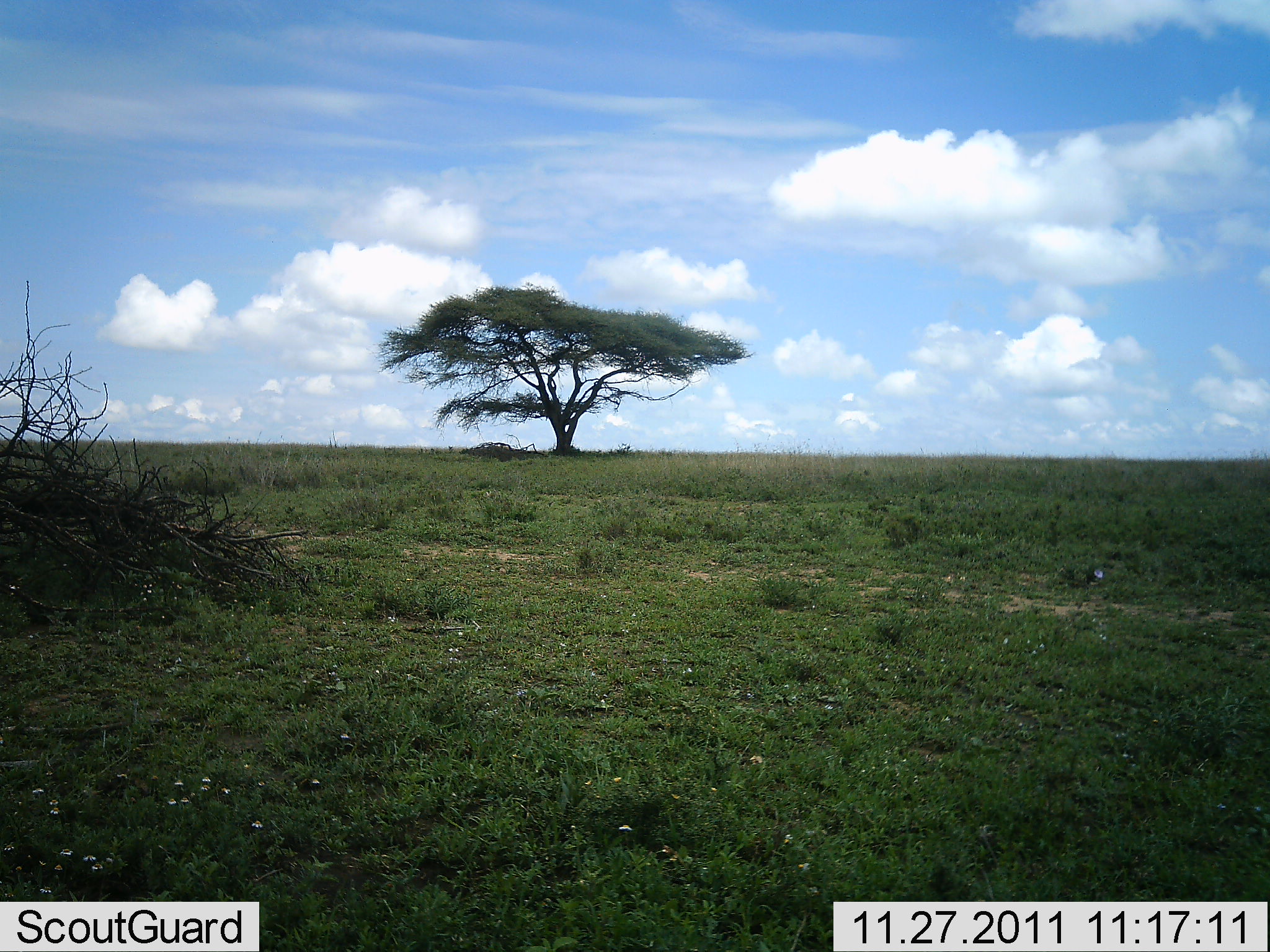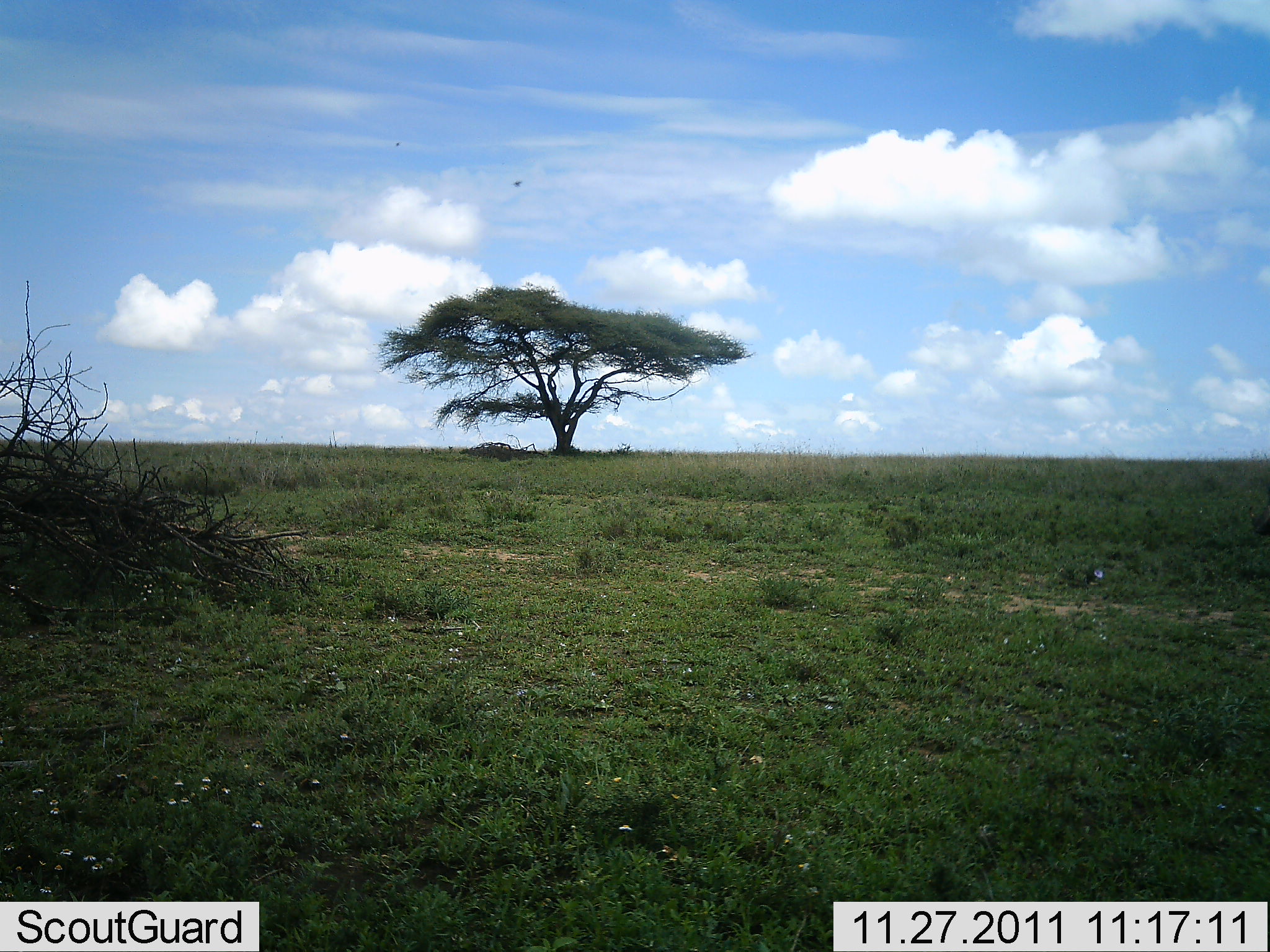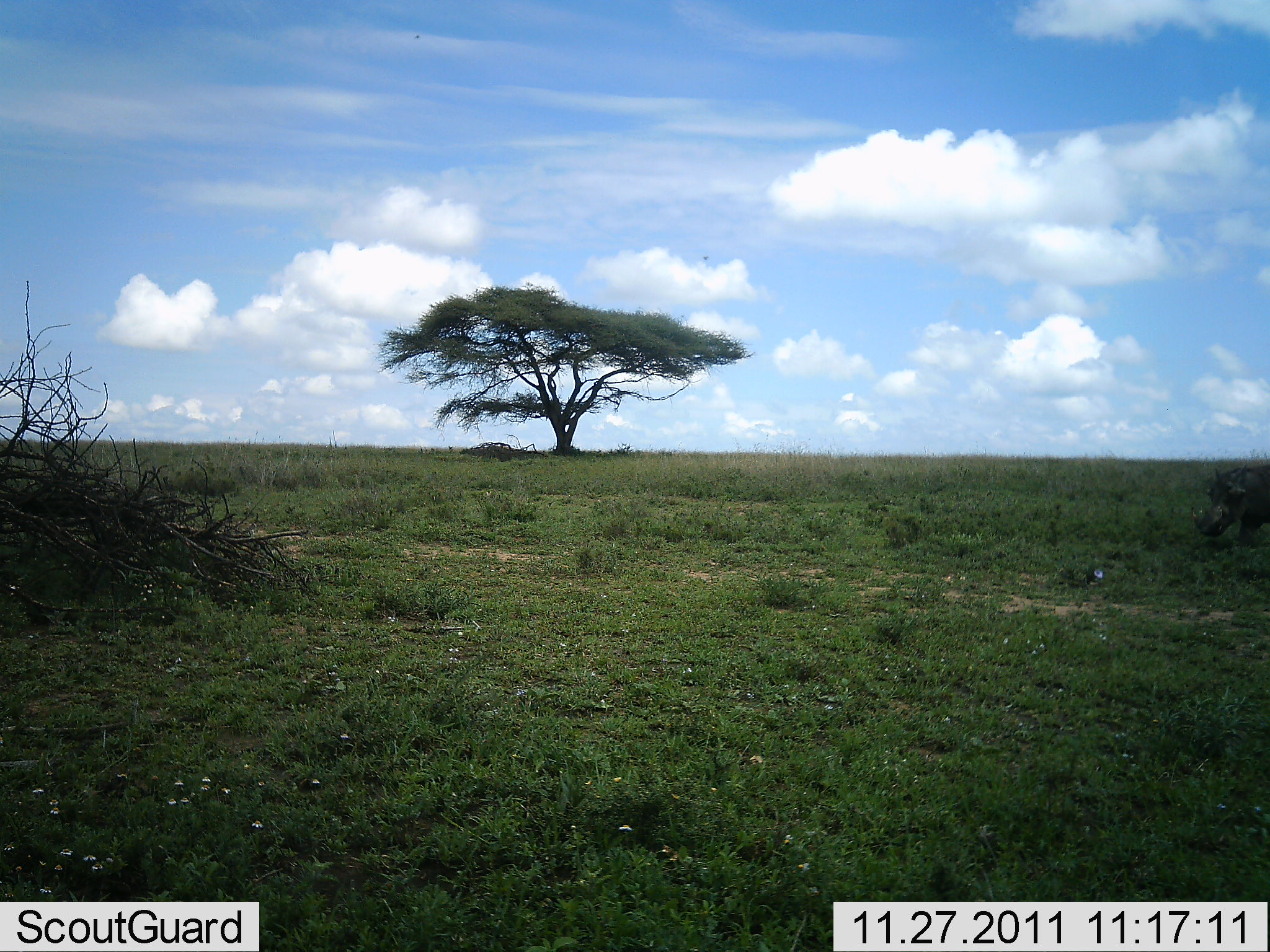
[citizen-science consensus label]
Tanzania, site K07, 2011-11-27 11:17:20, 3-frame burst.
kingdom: Animalia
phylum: Chordata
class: Mammalia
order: Artiodactyla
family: Suidae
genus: Phacochoerus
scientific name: Phacochoerus africanus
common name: warthog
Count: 1.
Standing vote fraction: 0%.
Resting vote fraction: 0%.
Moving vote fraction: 100%.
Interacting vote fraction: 0%.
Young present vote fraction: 0%.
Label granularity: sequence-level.